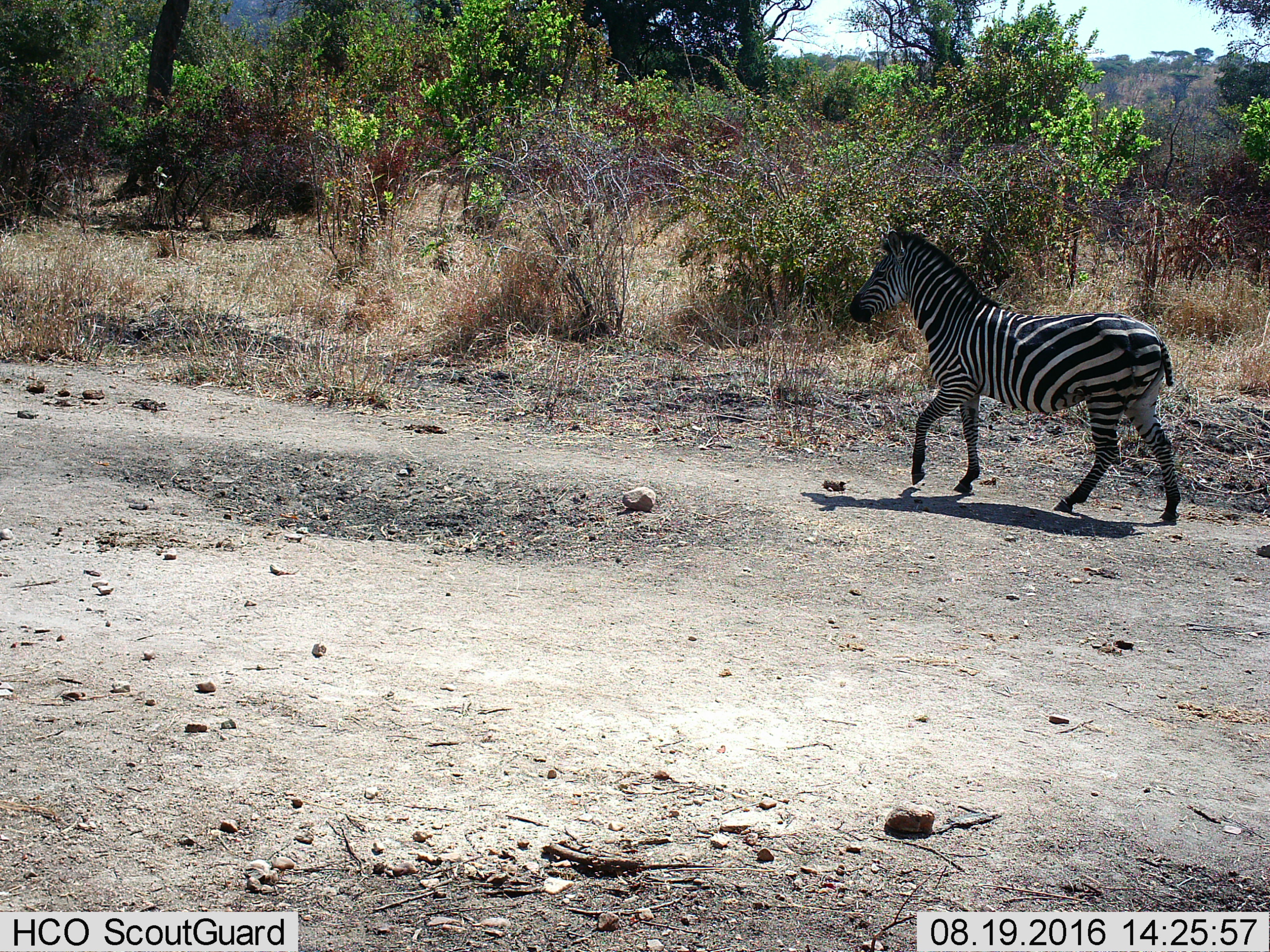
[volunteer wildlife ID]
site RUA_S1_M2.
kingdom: Animalia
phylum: Chordata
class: Mammalia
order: Perissodactyla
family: Equidae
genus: Equus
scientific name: Equus quagga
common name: plains zebra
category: zebraplains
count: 1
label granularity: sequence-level